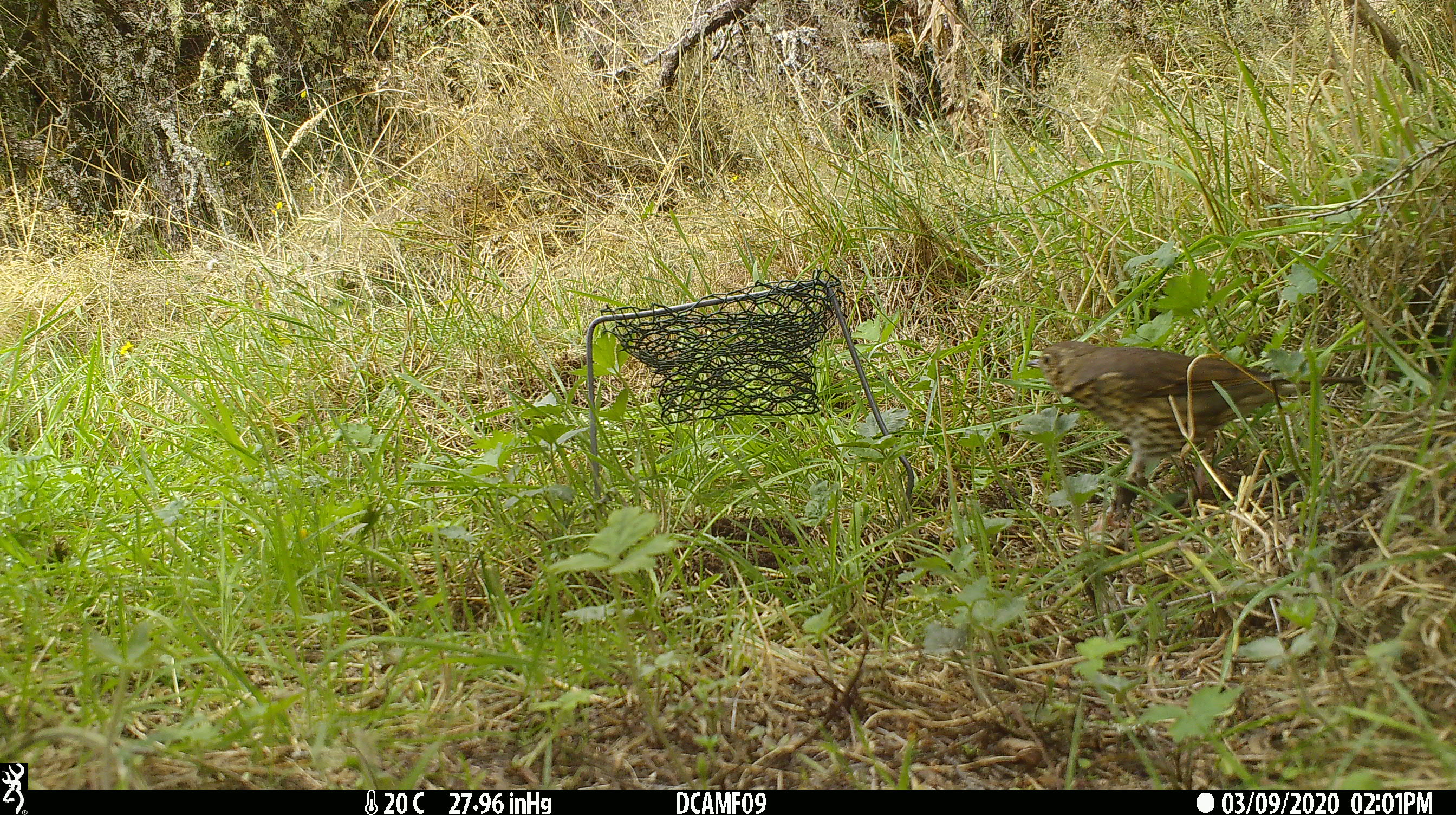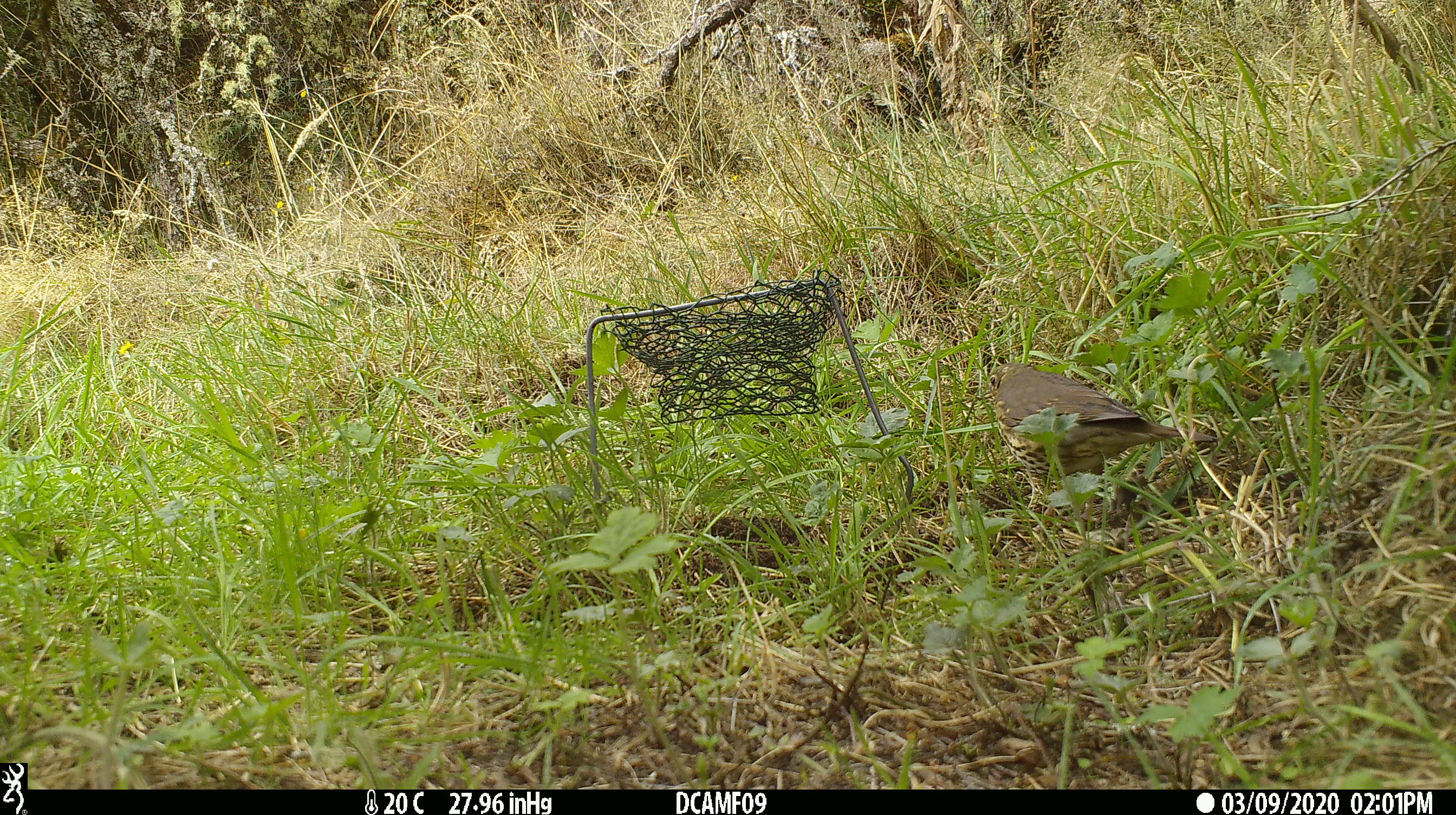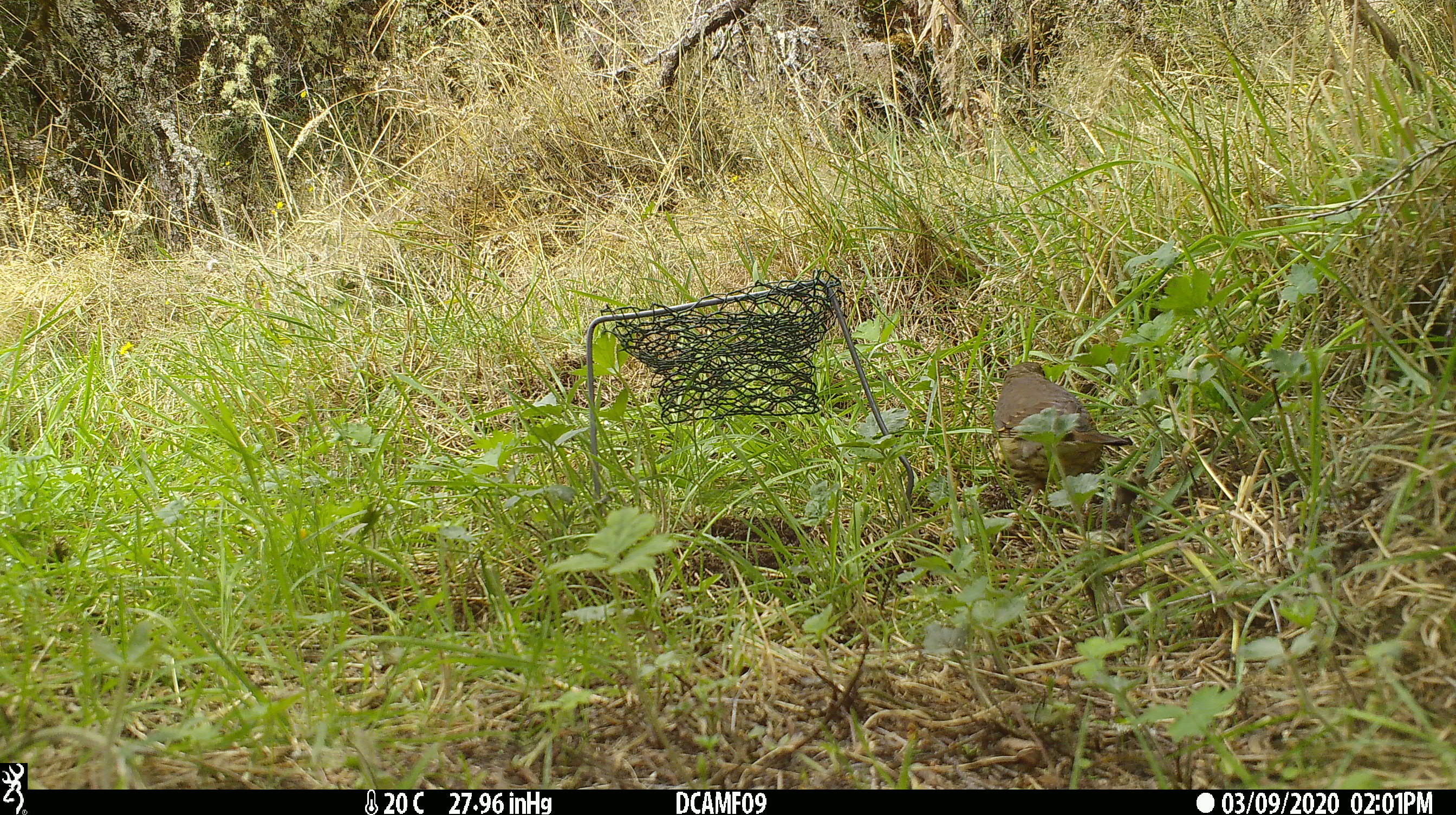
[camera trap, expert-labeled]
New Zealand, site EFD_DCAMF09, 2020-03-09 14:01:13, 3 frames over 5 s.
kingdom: Animalia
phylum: Chordata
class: Aves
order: Passeriformes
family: Turdidae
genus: Turdus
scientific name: Turdus philomelos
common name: song thrush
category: thrush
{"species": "thrush (song thrush) (Turdus philomelos)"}